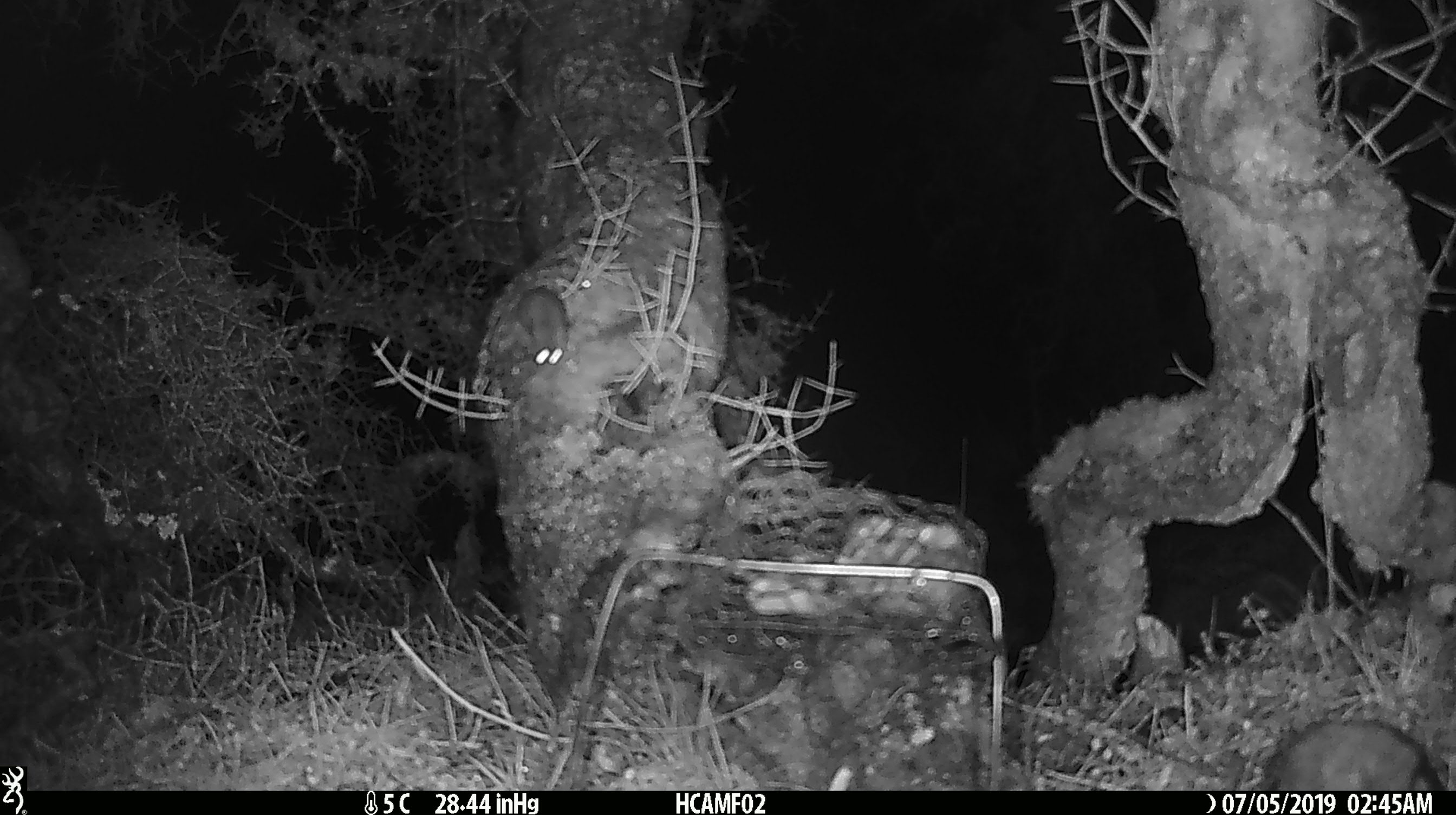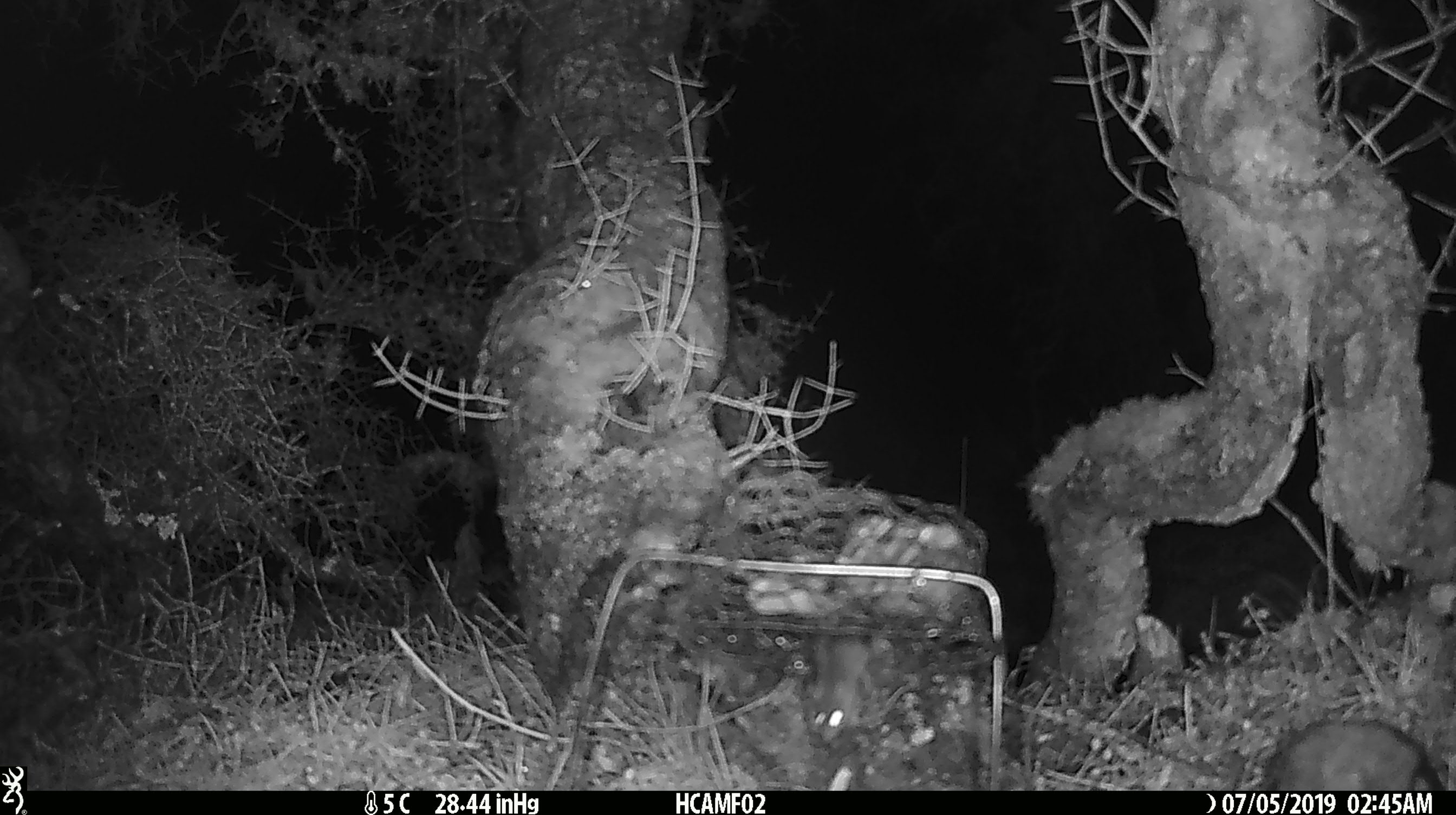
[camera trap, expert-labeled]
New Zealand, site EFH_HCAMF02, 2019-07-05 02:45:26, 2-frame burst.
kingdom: Animalia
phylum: Chordata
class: Mammalia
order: Rodentia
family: Muridae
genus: Mus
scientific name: Mus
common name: mouse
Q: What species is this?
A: Mouse (Mus).